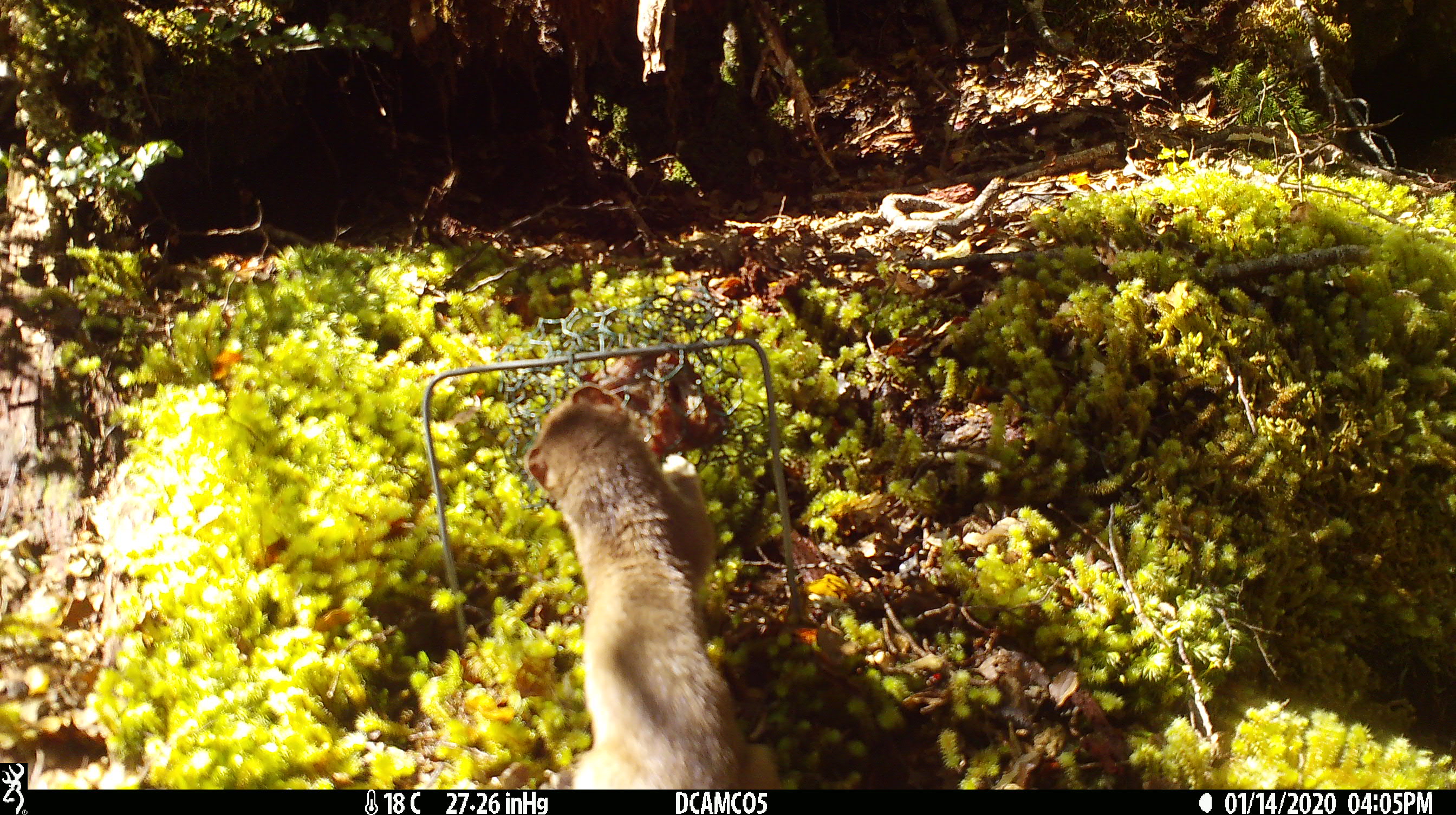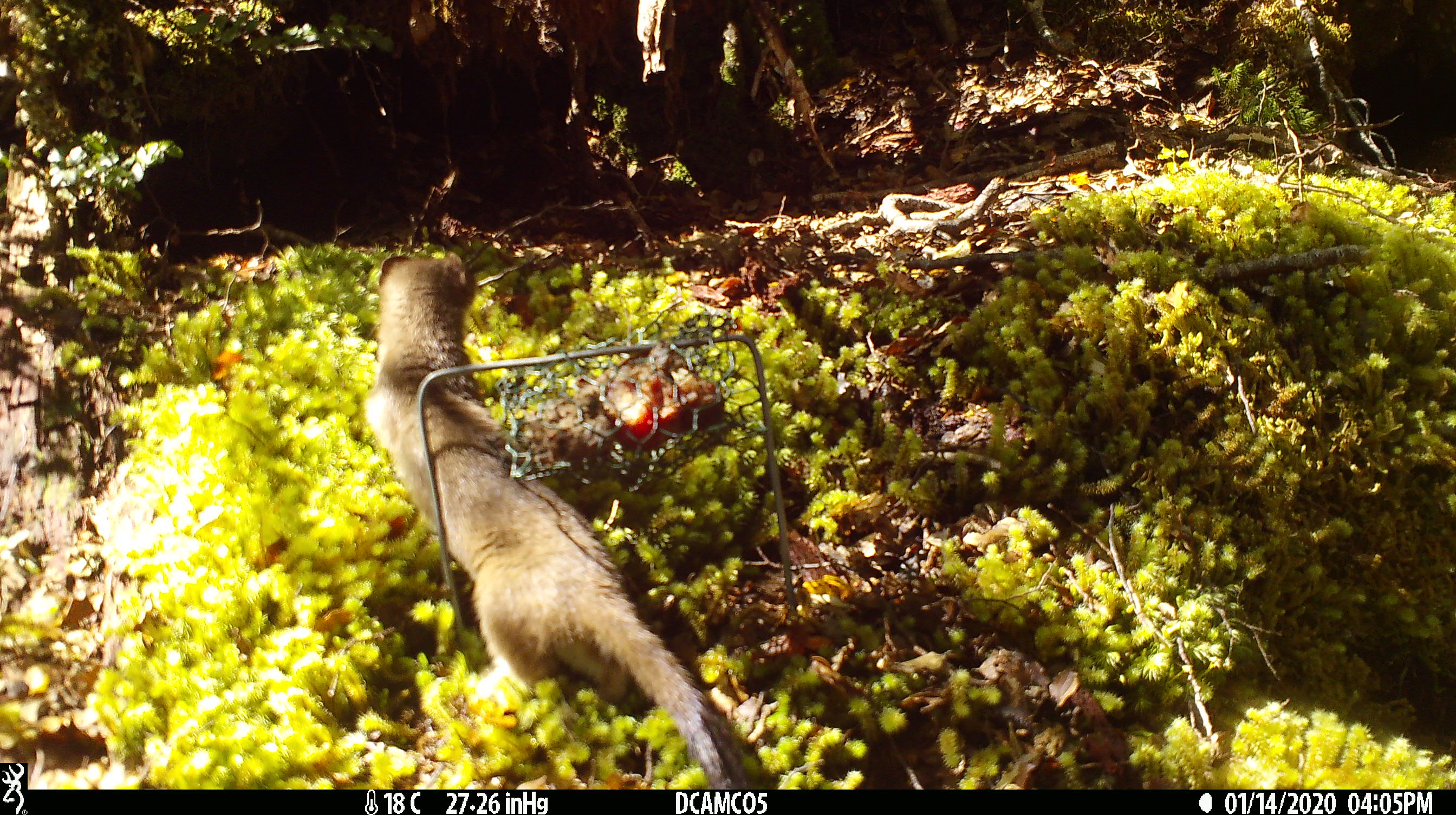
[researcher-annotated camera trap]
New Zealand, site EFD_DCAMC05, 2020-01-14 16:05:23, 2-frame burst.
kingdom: Animalia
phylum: Chordata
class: Mammalia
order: Carnivora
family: Mustelidae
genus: Mustela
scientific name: Mustela erminea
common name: stoat